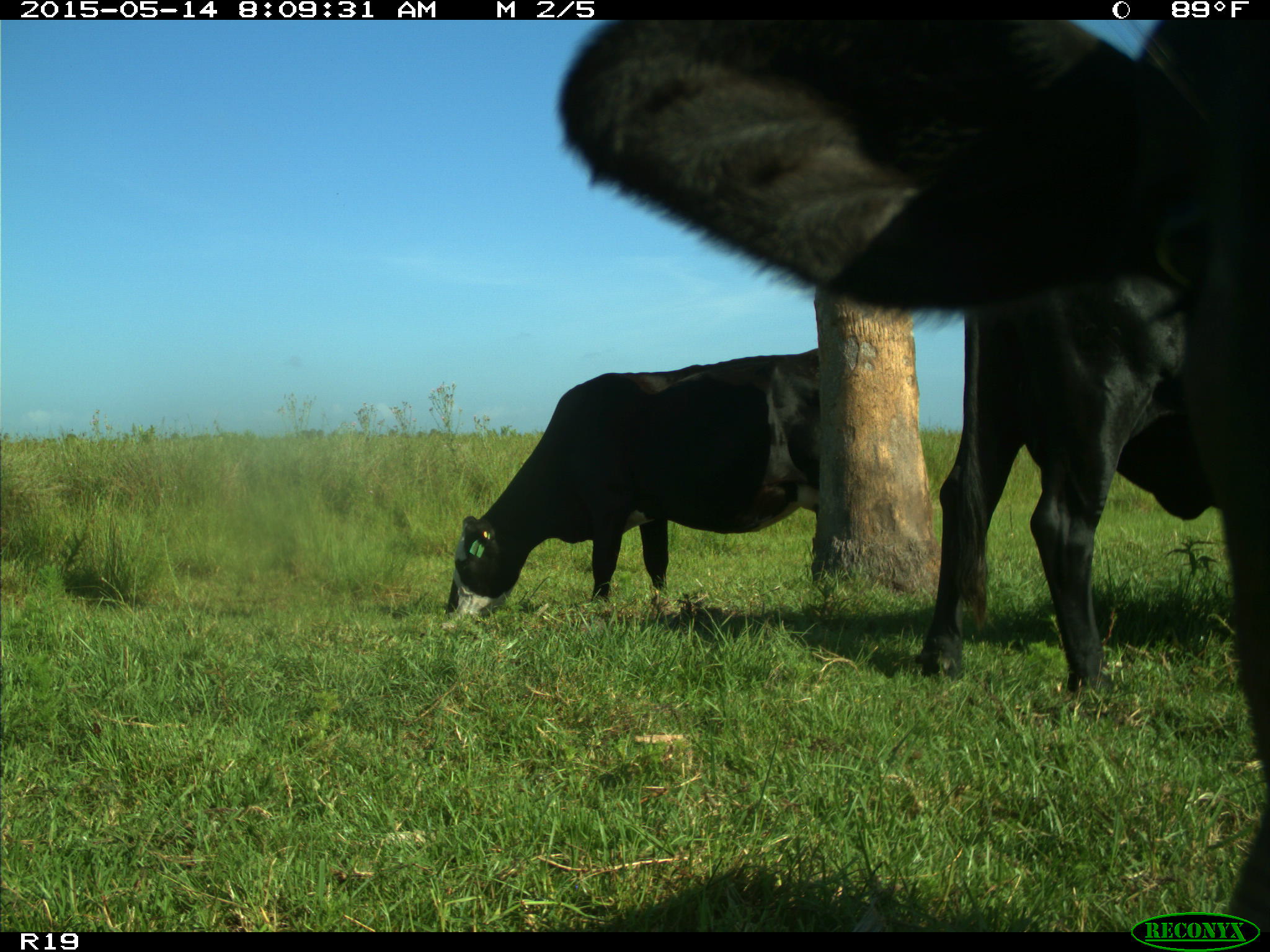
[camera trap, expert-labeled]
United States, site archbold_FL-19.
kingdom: Animalia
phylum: Chordata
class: Mammalia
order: Artiodactyla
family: Bovidae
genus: Bos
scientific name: Bos taurus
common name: domestic cow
Bos taurus (domestic cow).